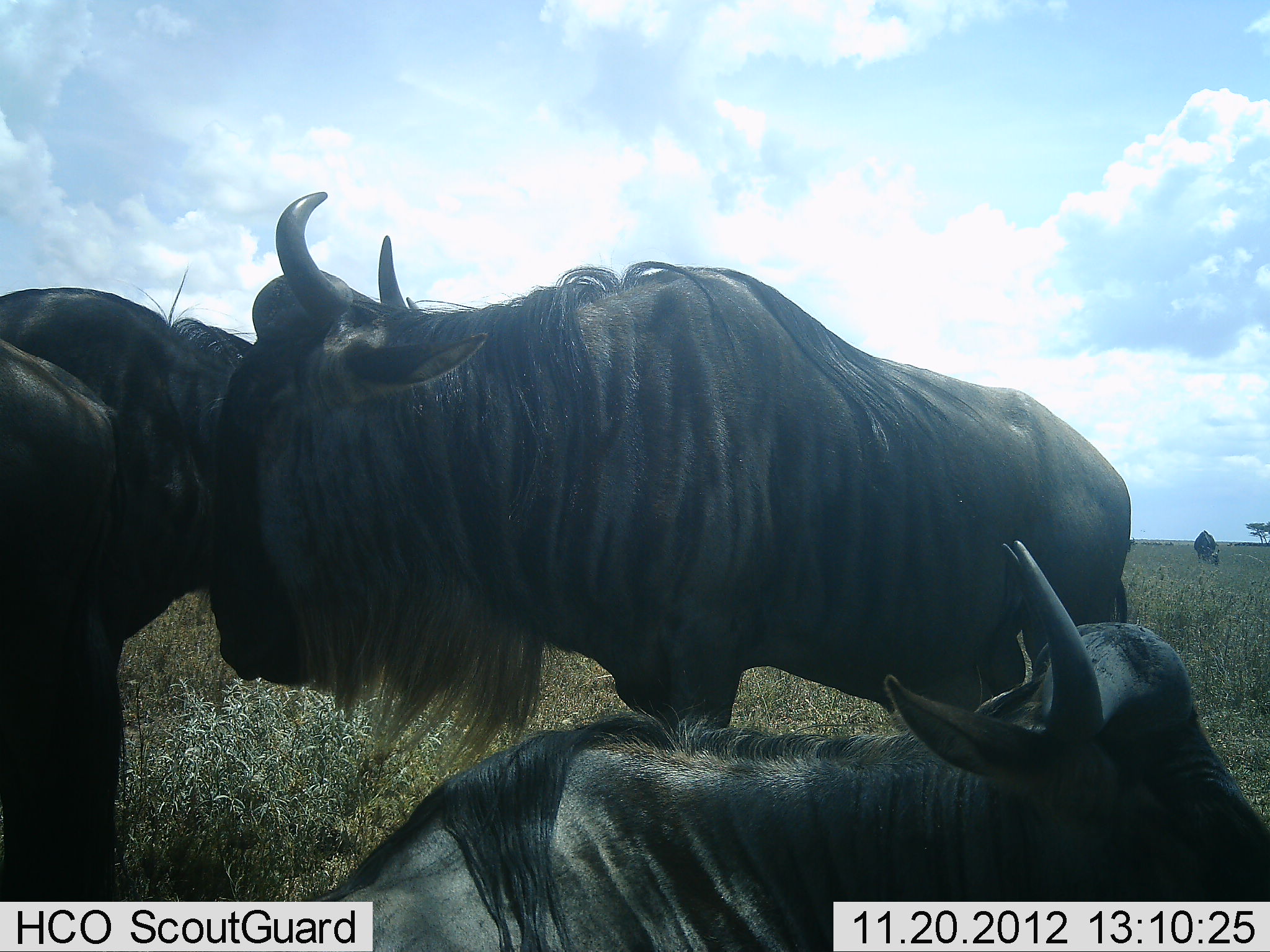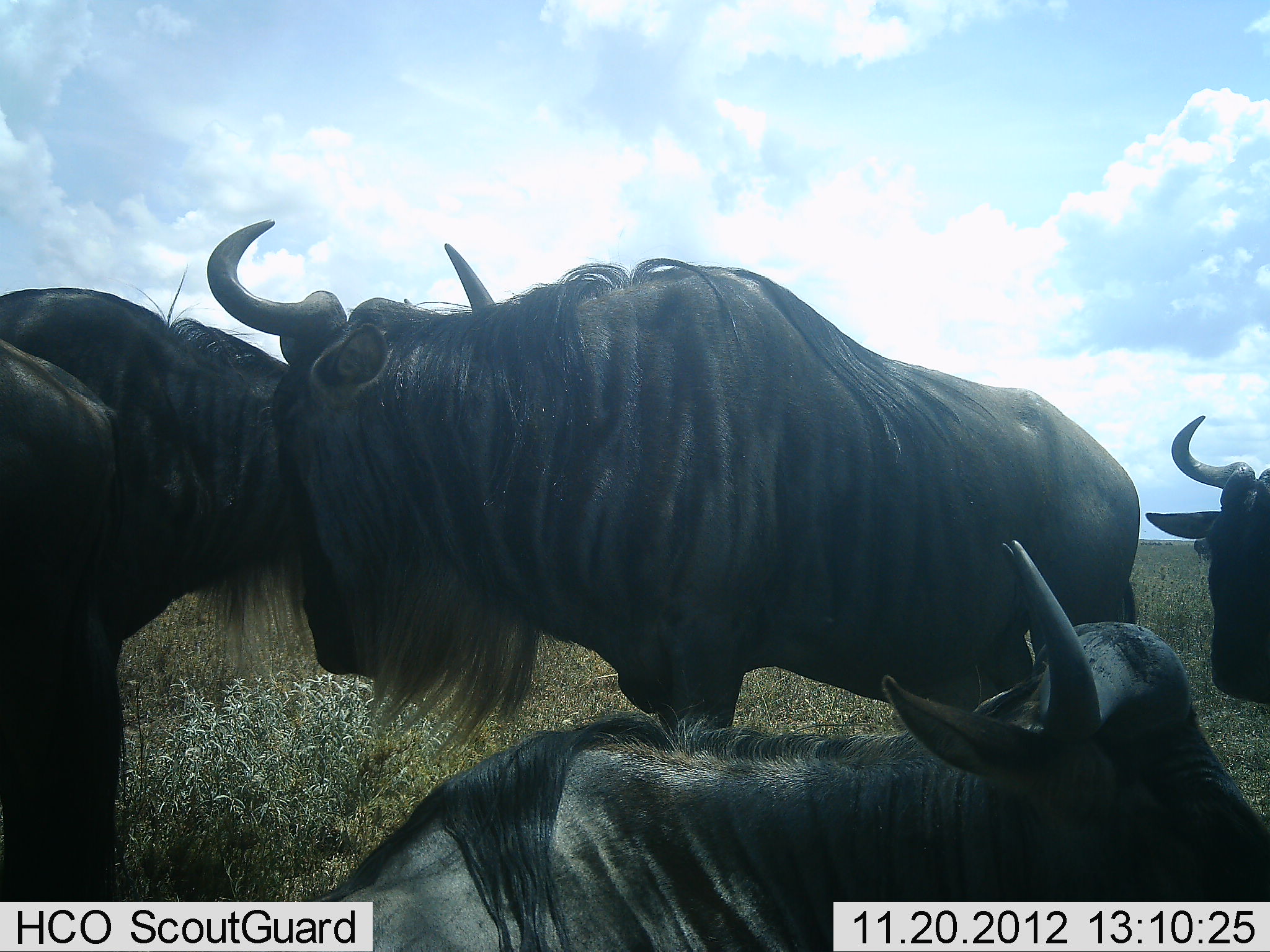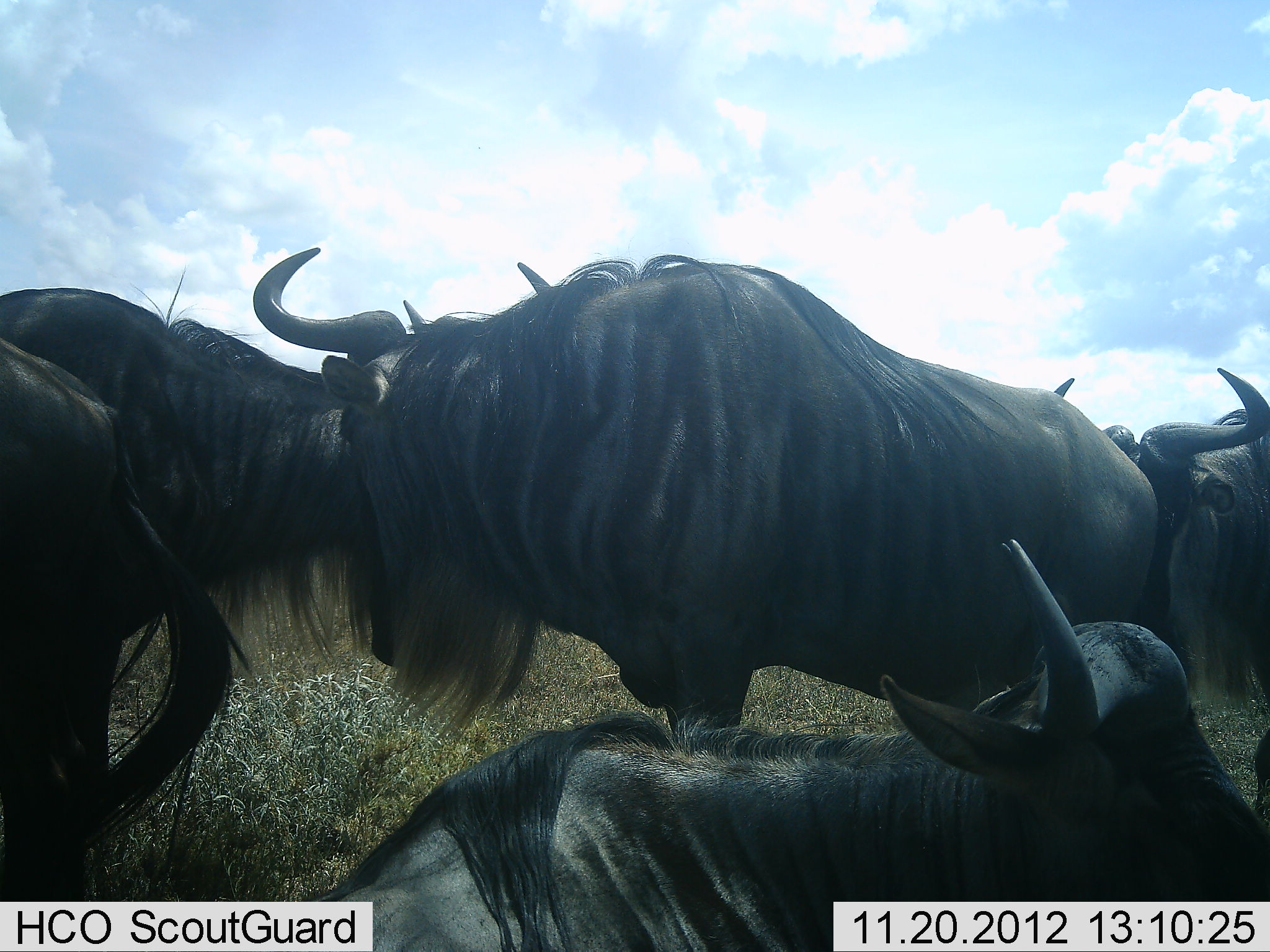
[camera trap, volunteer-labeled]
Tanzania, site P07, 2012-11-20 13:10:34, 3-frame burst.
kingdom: Animalia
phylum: Chordata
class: Mammalia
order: Artiodactyla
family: Bovidae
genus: Connochaetes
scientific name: Connochaetes taurinus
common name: blue wildebeest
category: wildebeest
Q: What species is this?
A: Wildebeest (blue wildebeest) (Connochaetes taurinus).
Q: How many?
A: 5.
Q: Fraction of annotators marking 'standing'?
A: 90%.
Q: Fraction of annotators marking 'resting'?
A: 100%.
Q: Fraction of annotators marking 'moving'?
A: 20%.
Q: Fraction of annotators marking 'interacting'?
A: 10%.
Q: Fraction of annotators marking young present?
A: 0%.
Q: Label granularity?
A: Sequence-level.